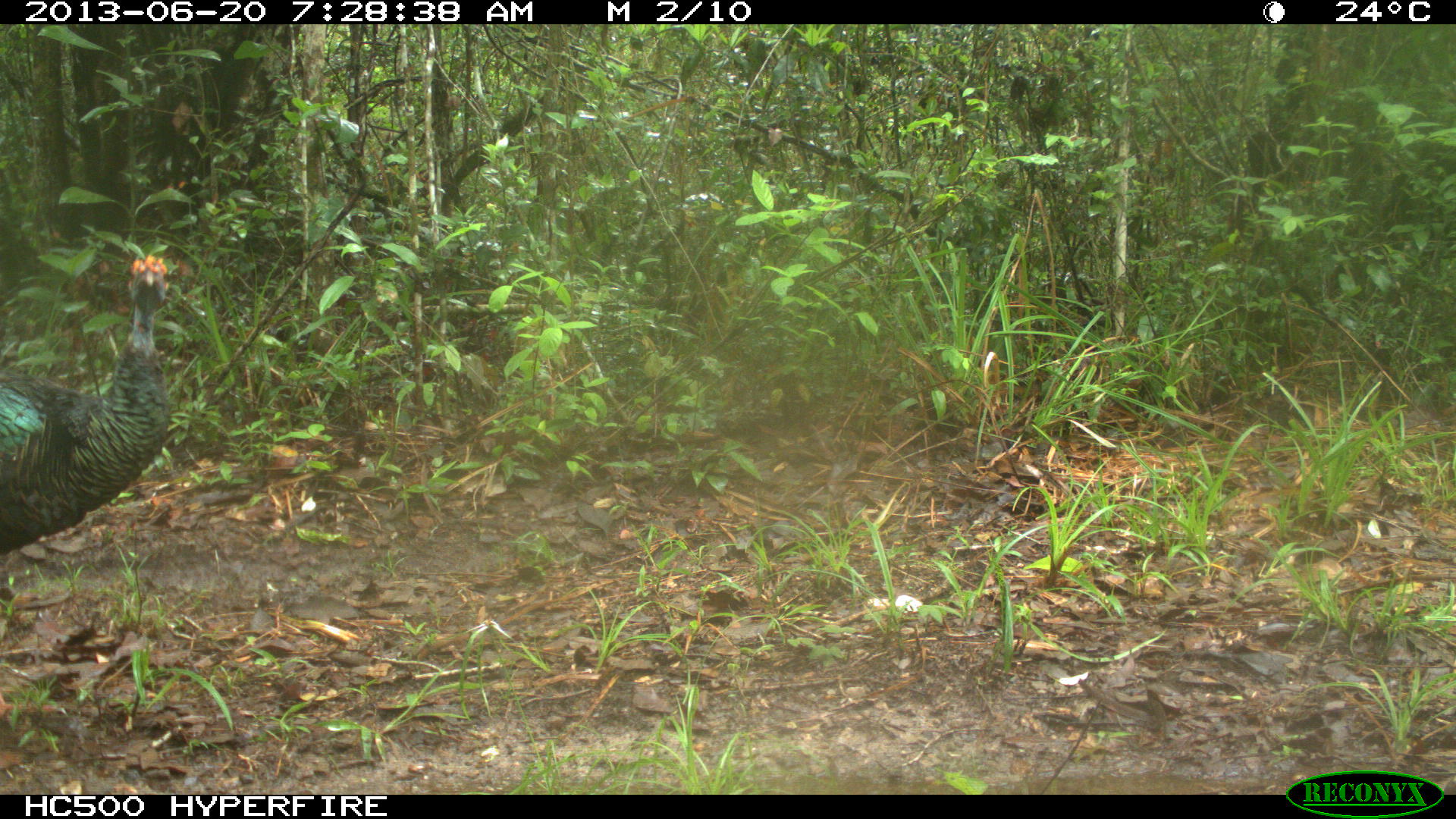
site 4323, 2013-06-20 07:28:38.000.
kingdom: Animalia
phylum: Chordata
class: Aves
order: Galliformes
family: Phasianidae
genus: Meleagris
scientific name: Meleagris ocellata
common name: ocellated turkey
Meleagris ocellata (ocellated turkey), count 1, sex male.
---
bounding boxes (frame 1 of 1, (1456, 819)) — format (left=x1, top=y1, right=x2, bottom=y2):
meleagris ocellata: (left=0, top=250, right=173, bottom=557)